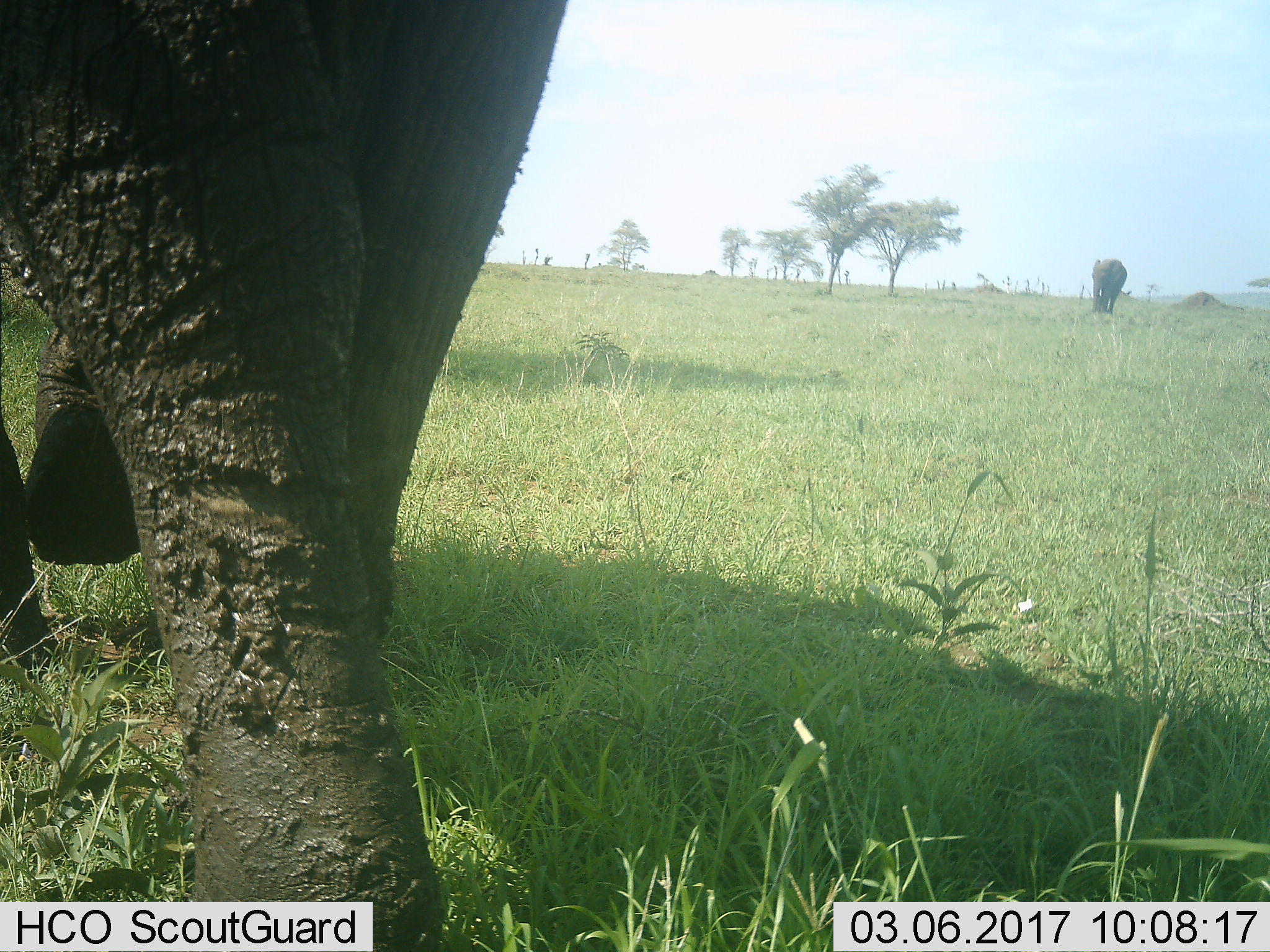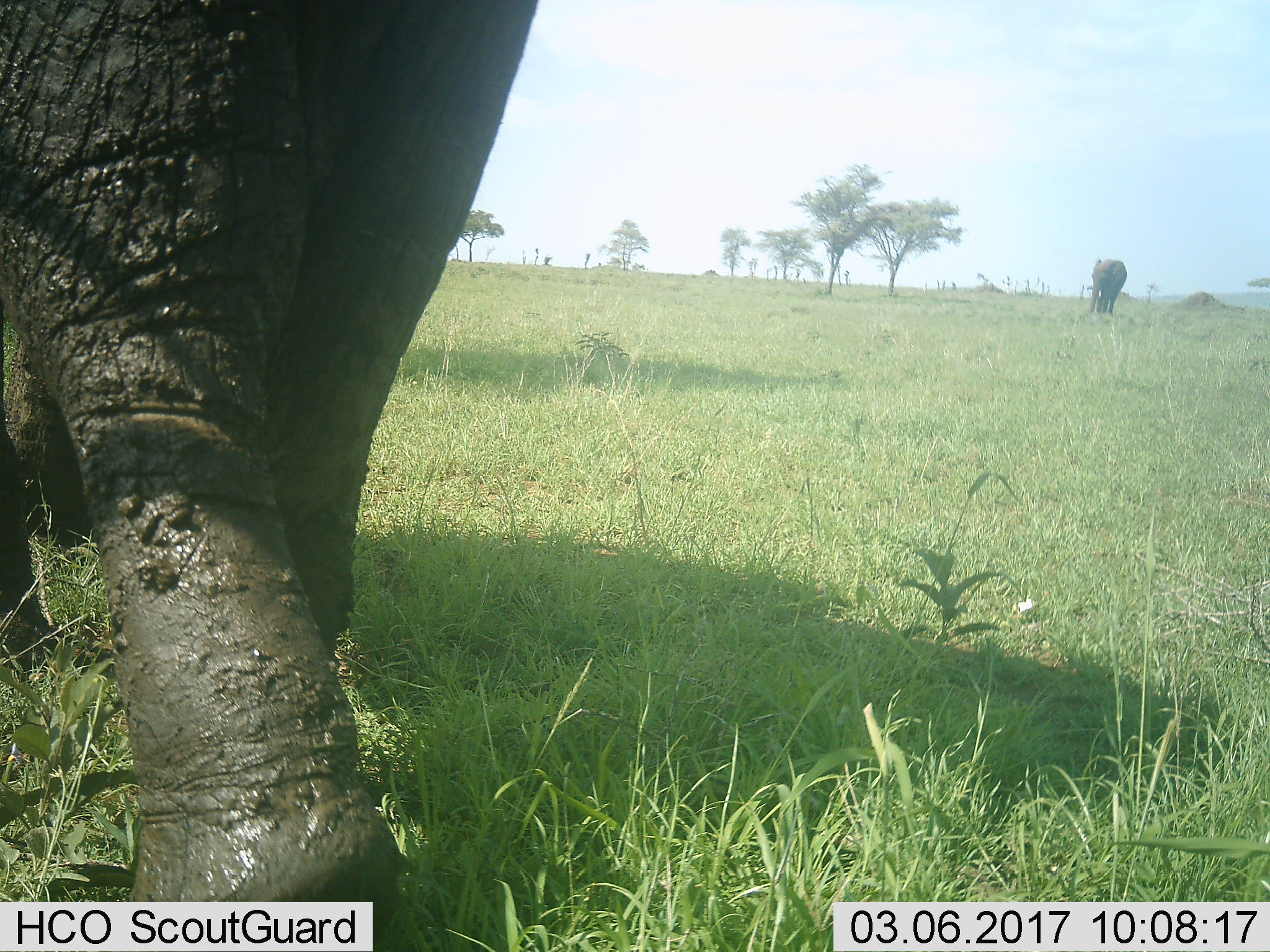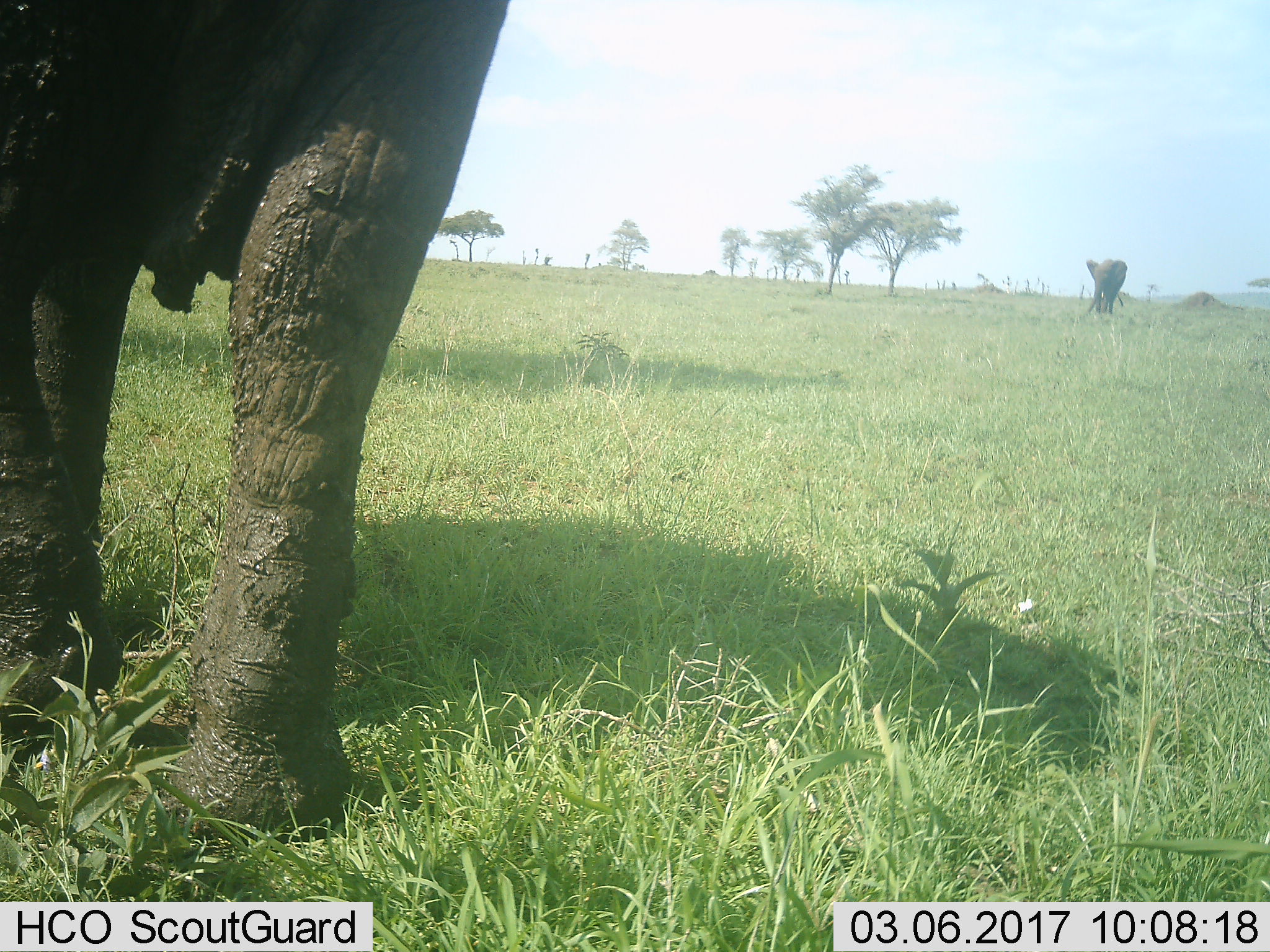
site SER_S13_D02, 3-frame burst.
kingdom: Animalia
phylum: Chordata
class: Mammalia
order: Proboscidea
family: Elephantidae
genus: Loxodonta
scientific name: Loxodonta africana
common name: african bush elephant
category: elephant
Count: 2.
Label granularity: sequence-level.